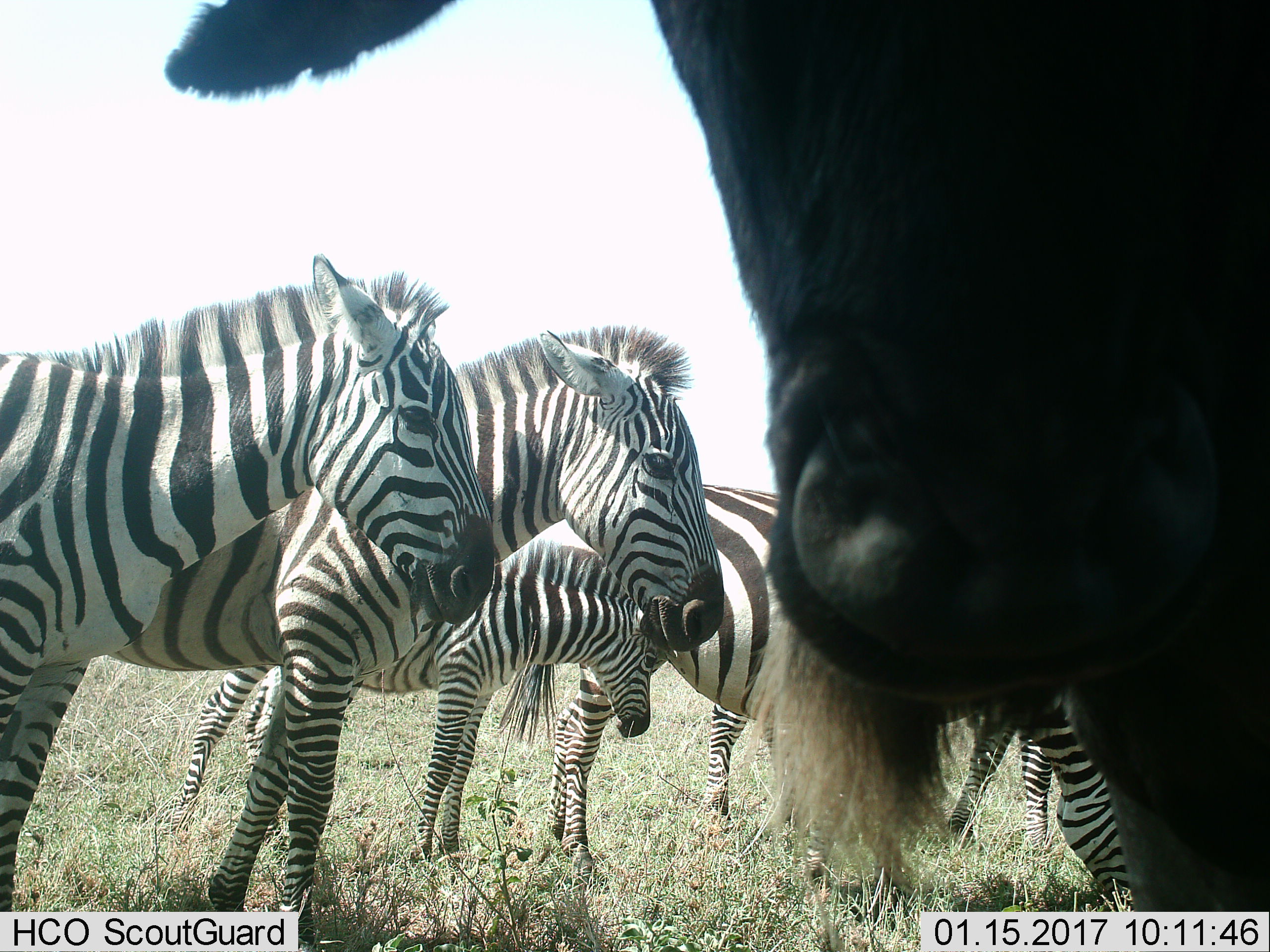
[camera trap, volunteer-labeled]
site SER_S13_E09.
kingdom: Animalia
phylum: Chordata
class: Mammalia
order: Artiodactyla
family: Bovidae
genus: Connochaetes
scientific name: Connochaetes taurinus taurinus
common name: blue wildebeest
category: wildebeestblue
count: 1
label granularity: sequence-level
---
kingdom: Animalia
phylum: Chordata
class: Mammalia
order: Perissodactyla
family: Equidae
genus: Equus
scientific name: Equus quagga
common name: plains zebra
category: zebraplains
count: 5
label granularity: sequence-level